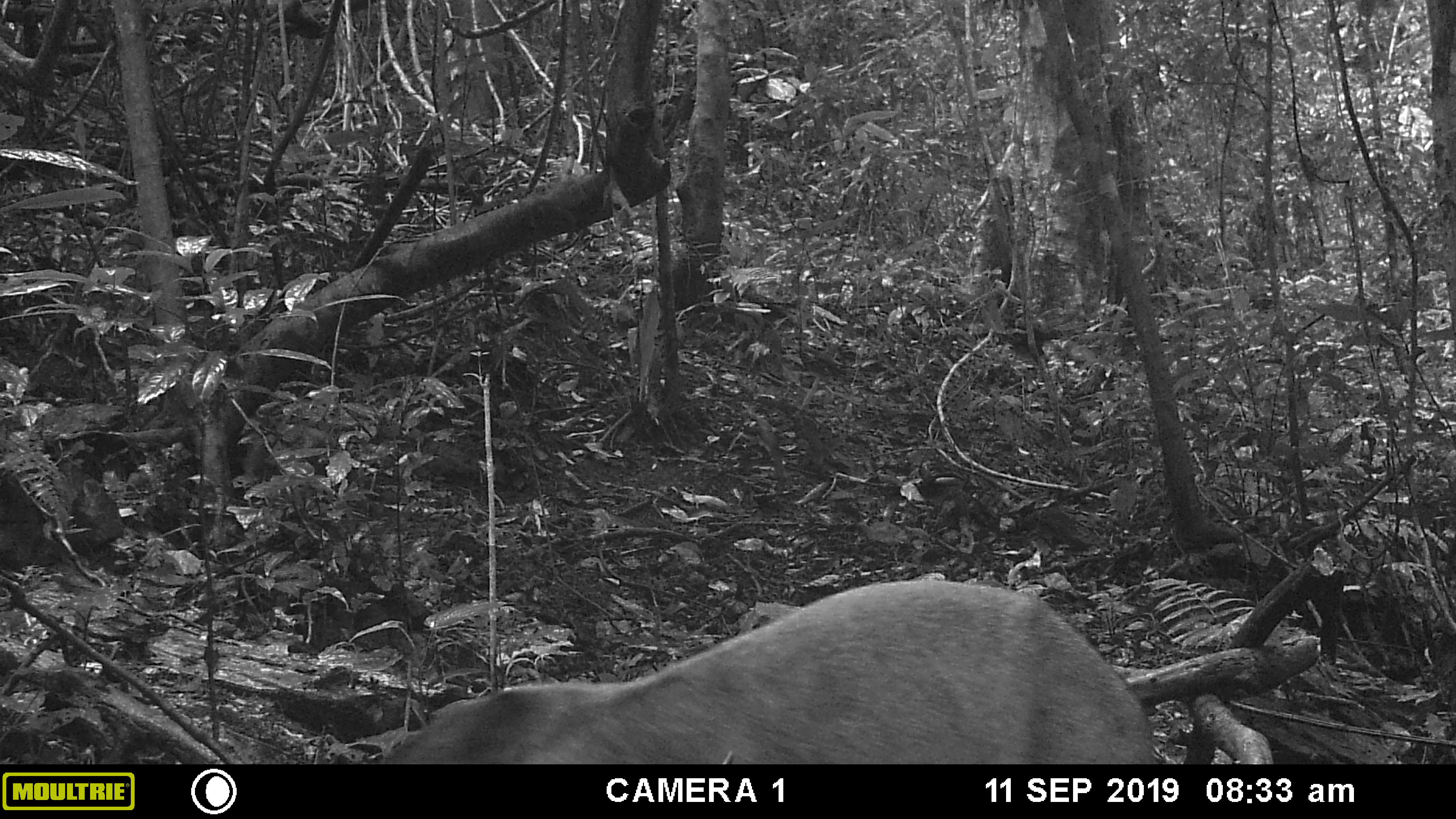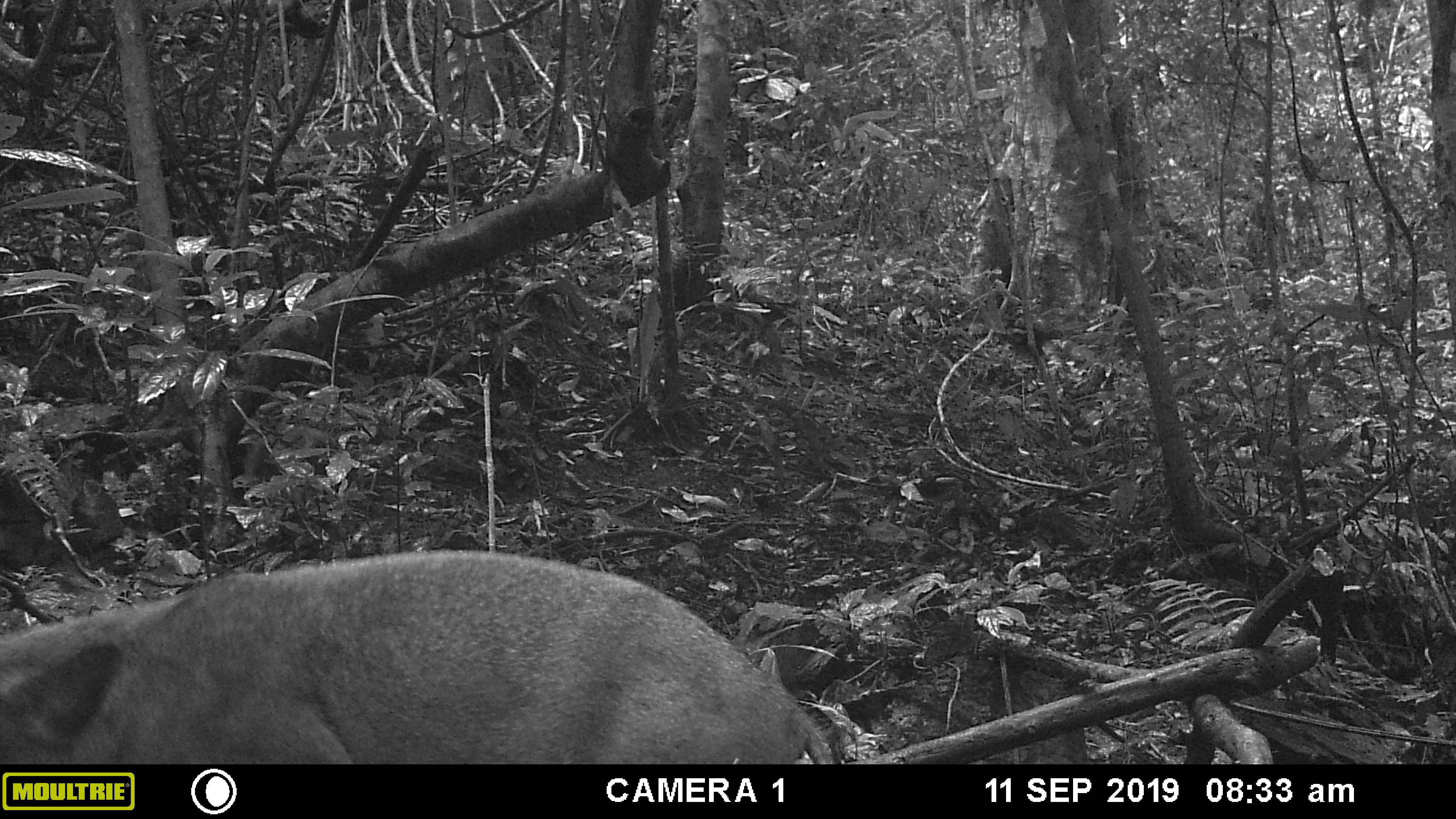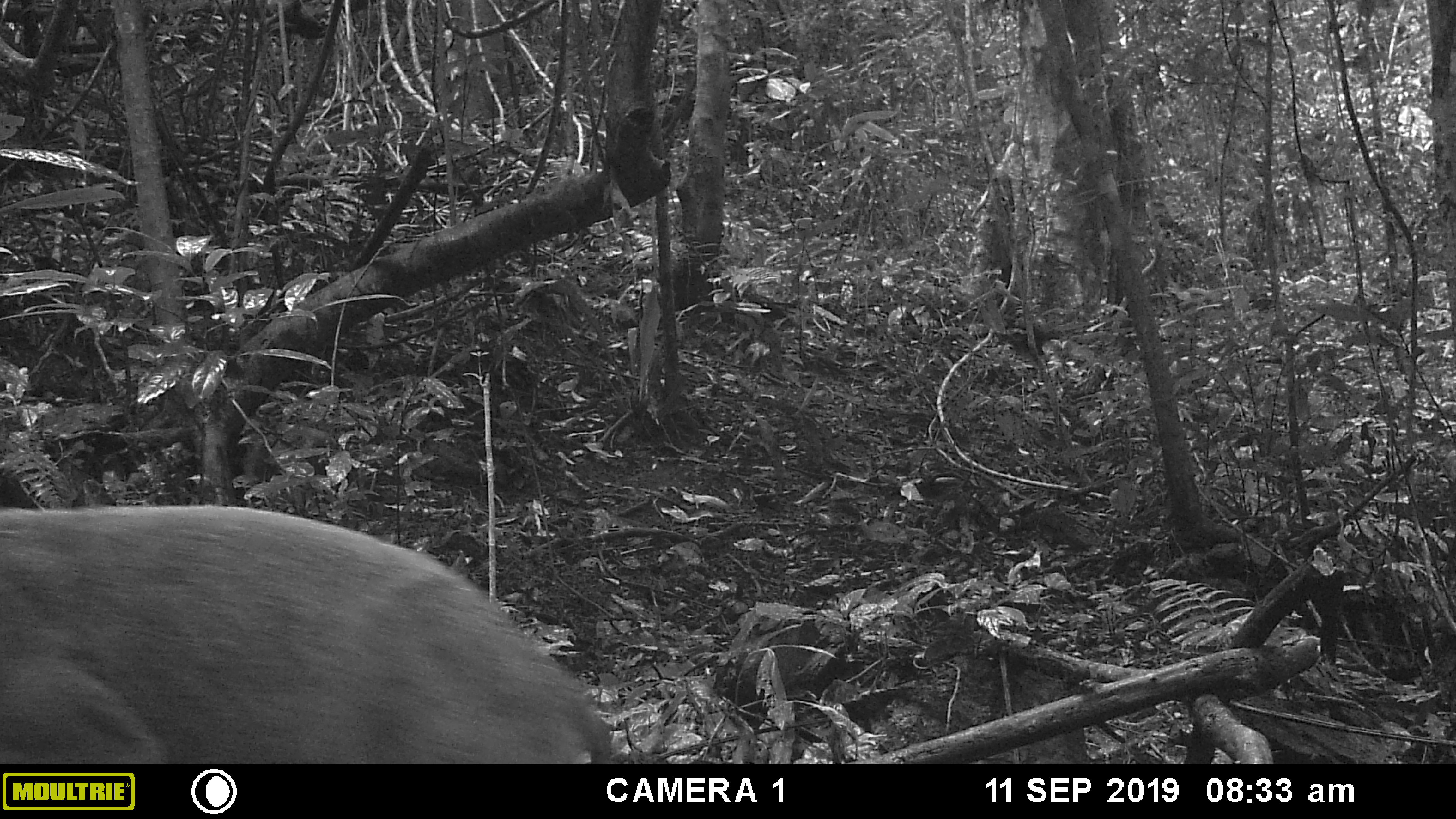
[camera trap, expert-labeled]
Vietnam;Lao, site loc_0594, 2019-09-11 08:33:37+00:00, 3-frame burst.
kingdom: Animalia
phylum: Chordata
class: Mammalia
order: Artiodactyla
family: Suidae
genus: Sus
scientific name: Sus scrofa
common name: eurasian wild pig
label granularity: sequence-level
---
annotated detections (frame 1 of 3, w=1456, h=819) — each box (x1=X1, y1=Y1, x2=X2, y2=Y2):
eurasian wild pig: (x1=376, y1=577, x2=1157, y2=764)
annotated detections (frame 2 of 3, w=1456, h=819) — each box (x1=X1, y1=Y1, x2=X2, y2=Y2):
eurasian wild pig: (x1=0, y1=549, x2=837, y2=764)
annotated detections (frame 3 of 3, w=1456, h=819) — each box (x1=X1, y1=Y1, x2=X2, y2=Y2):
eurasian wild pig: (x1=0, y1=501, x2=611, y2=764)